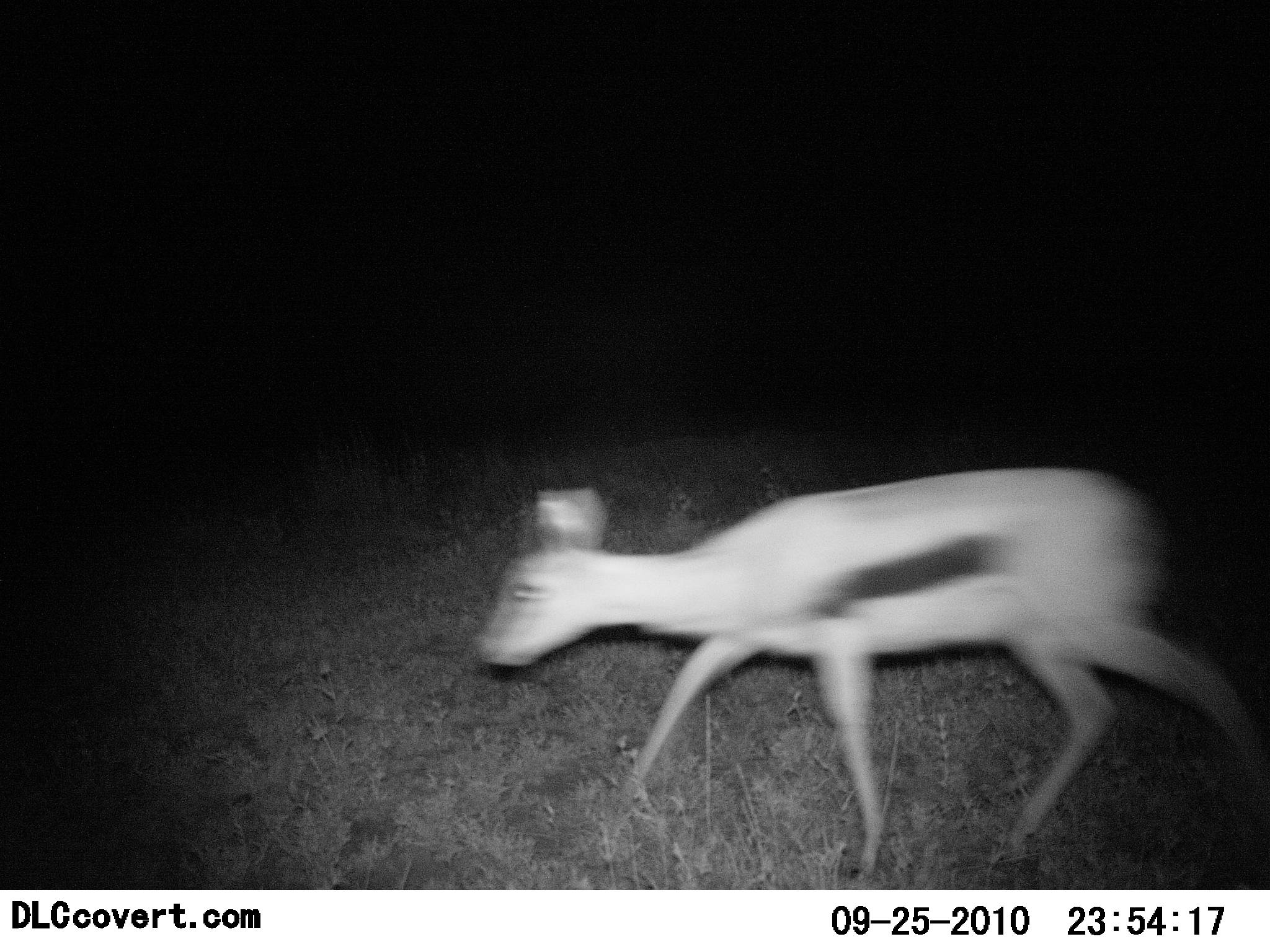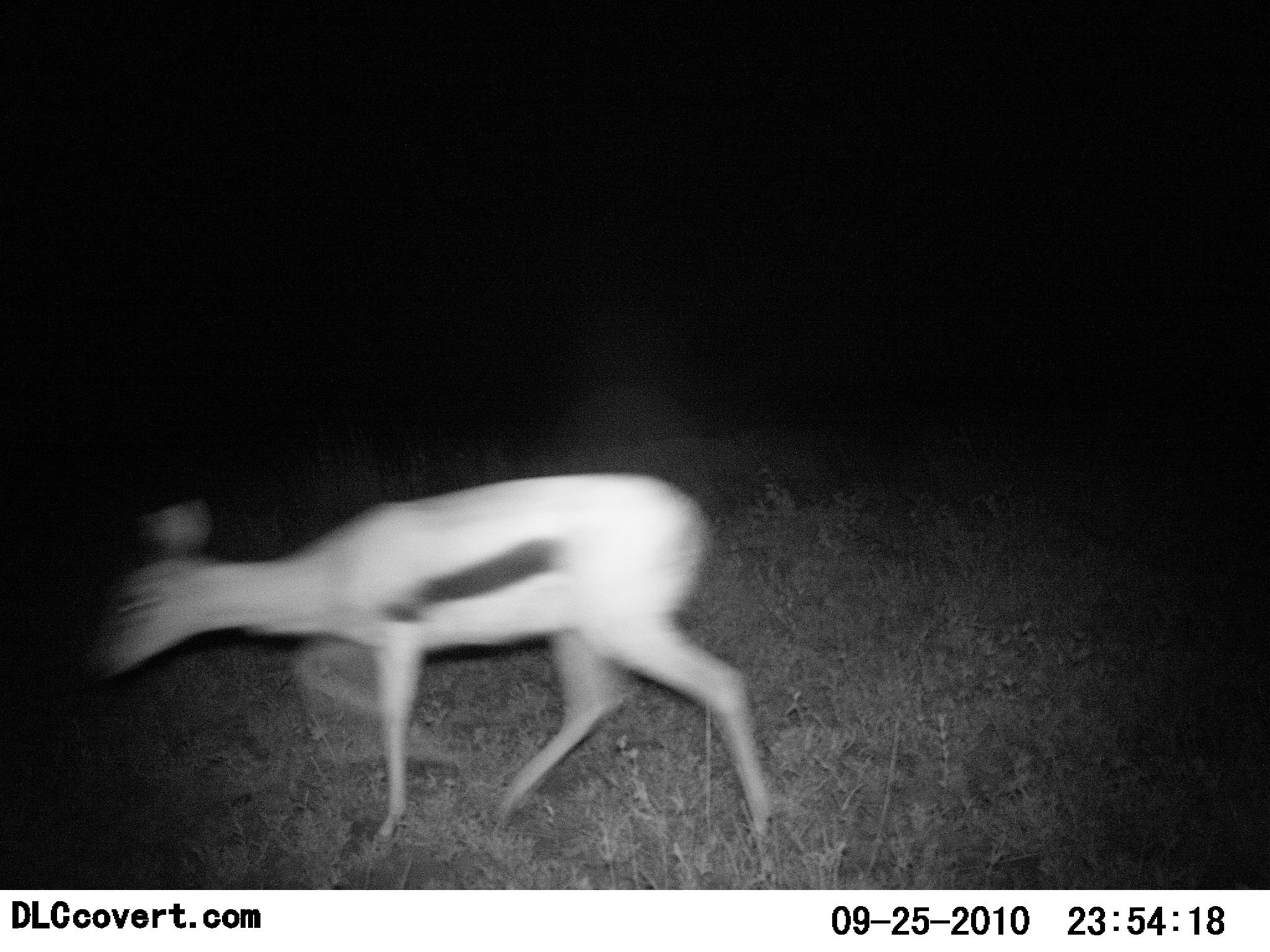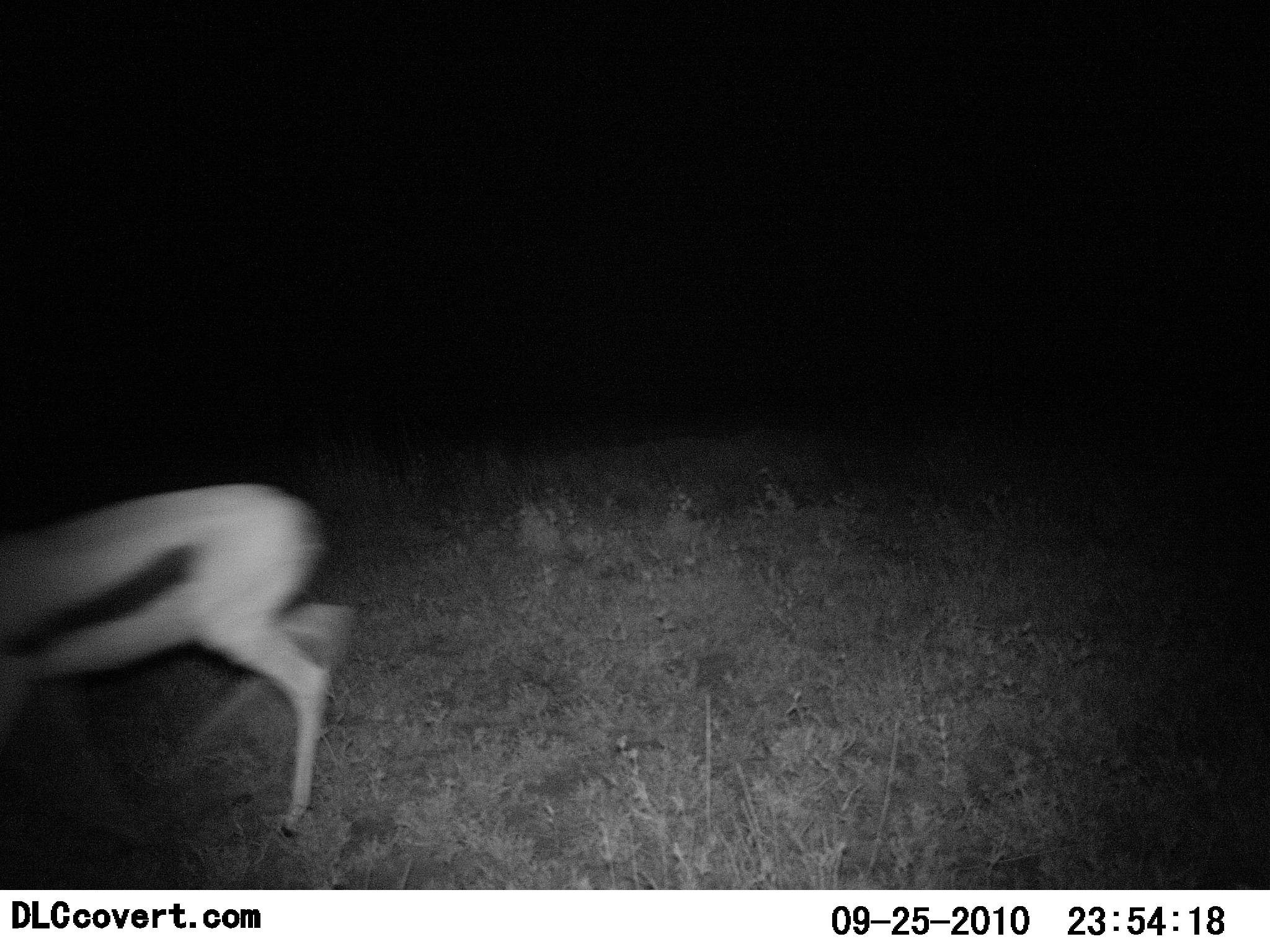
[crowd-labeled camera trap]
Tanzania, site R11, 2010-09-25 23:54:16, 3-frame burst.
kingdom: Animalia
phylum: Chordata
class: Mammalia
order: Artiodactyla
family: Bovidae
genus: Eudorcas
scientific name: Eudorcas thomsonii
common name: thomson's gazelle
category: gazellethomsons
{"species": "gazellethomsons (thomson's gazelle) (Eudorcas thomsonii)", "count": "1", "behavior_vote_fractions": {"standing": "0%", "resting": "0%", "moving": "100%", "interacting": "0%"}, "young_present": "11%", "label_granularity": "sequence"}